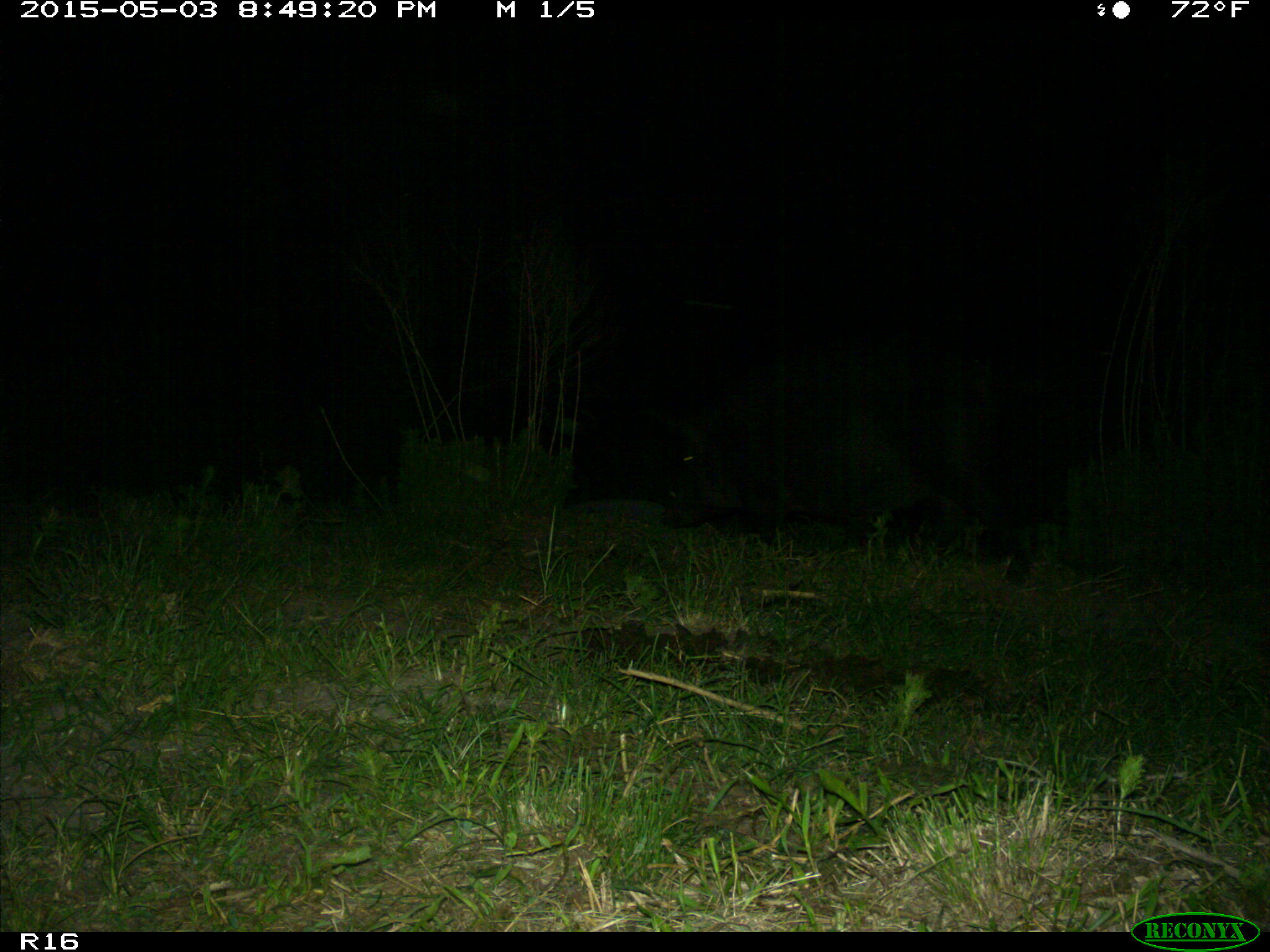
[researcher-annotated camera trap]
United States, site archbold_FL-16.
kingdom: Animalia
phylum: Chordata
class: Mammalia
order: Artiodactyla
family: Suidae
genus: Sus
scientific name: Sus scrofa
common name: wild boar